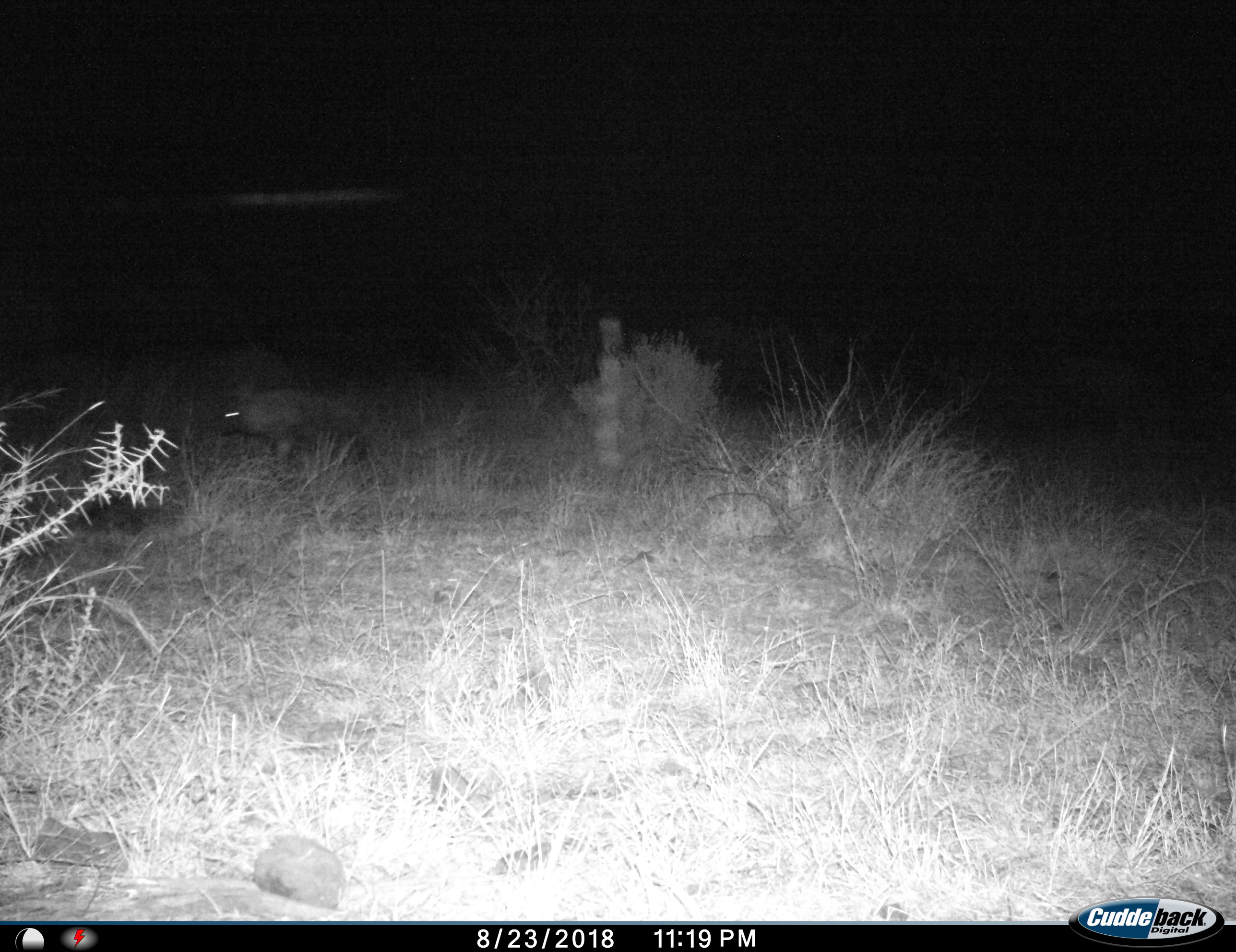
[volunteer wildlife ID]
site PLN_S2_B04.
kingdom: Animalia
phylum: Chordata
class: Mammalia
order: Carnivora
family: Hyaenidae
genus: Parahyaena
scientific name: Parahyaena brunnea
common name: brown hyena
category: hyenabrown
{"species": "hyenabrown (brown hyena) (Parahyaena brunnea)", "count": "1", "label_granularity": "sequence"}